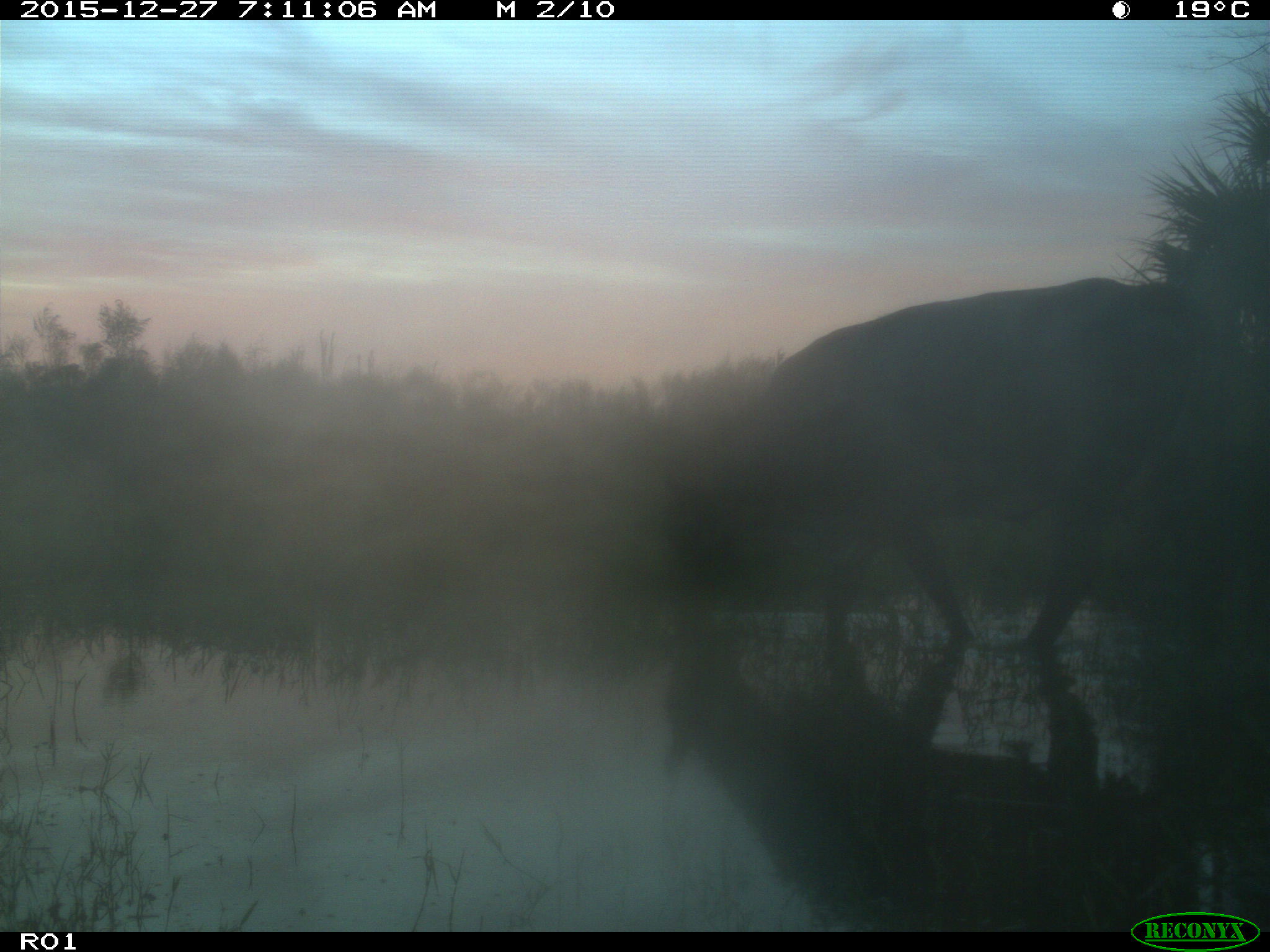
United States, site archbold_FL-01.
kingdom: Animalia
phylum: Chordata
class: Mammalia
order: Artiodactyla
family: Bovidae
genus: Bos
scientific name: Bos taurus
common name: domestic cow